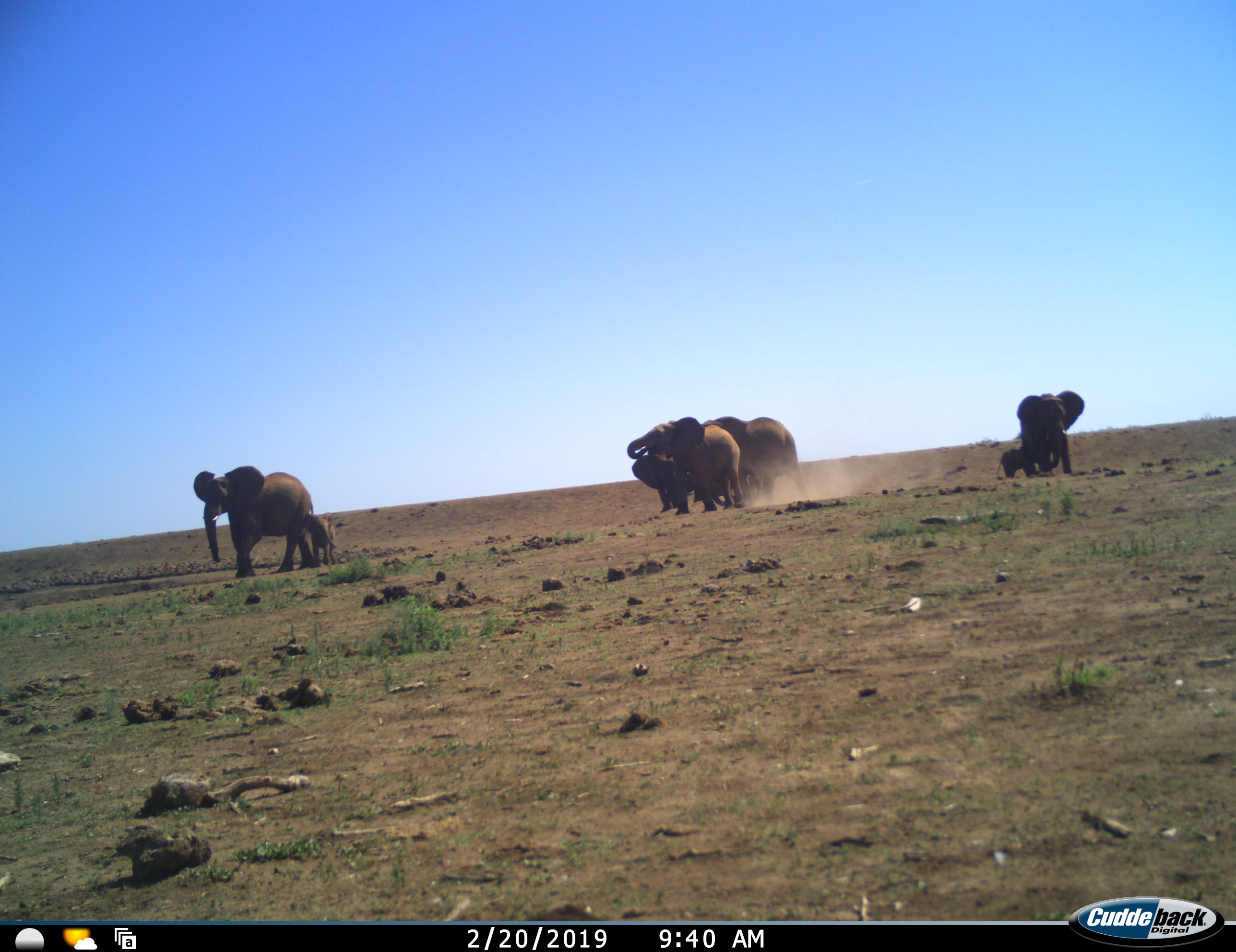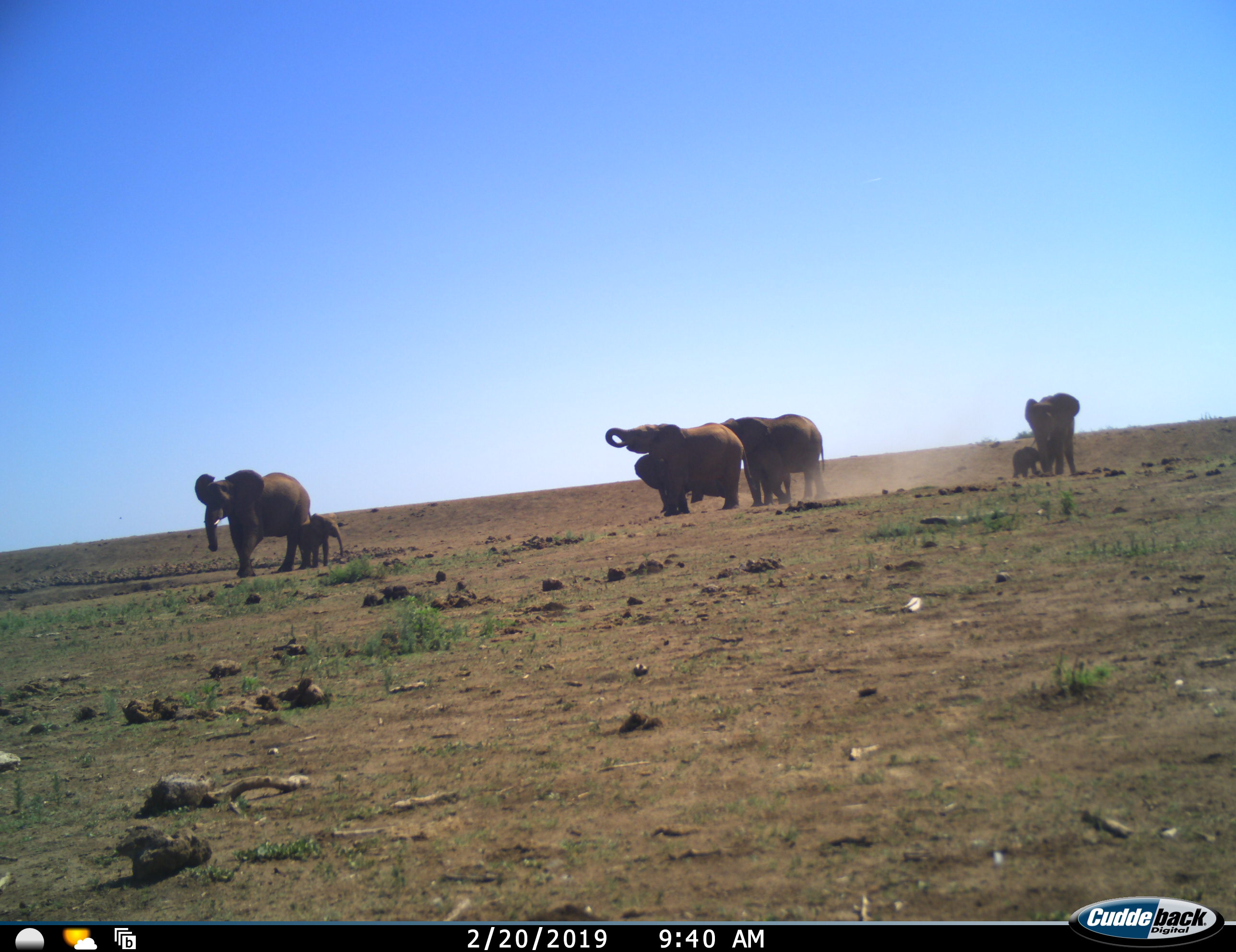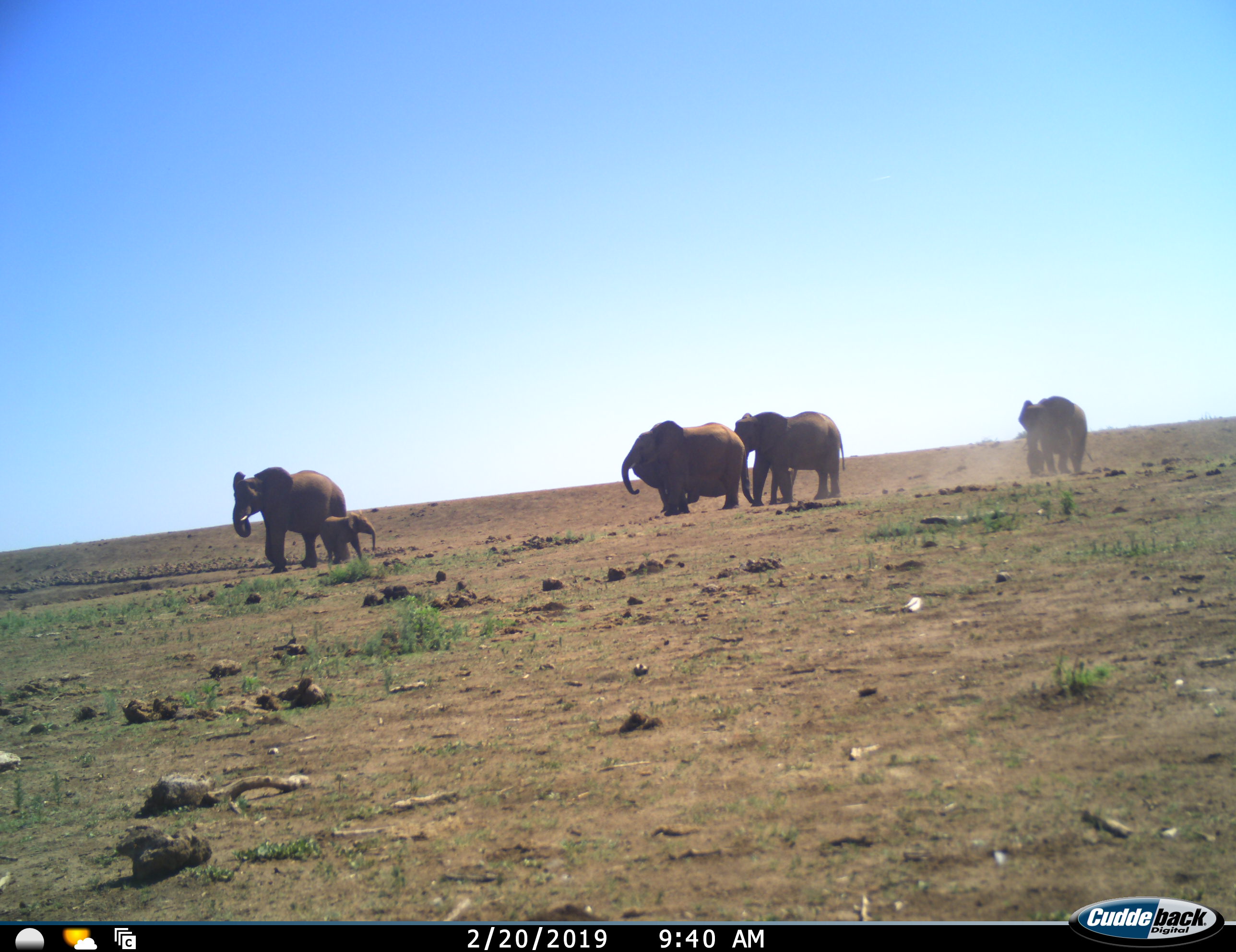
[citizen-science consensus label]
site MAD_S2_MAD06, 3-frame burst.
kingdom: Animalia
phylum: Chordata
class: Mammalia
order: Proboscidea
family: Elephantidae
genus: Loxodonta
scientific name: Loxodonta africana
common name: african bush elephant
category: elephant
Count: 8.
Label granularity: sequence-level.